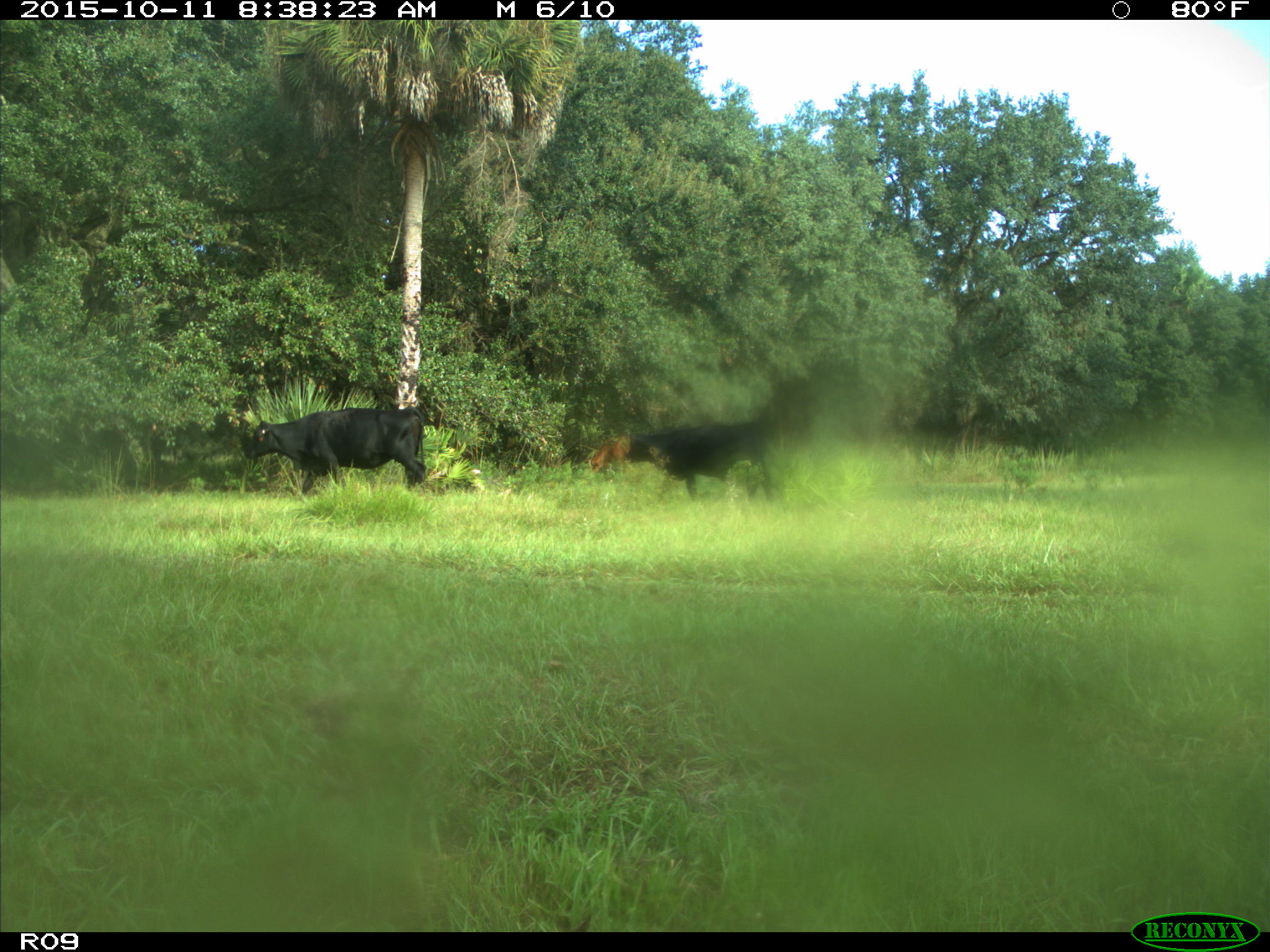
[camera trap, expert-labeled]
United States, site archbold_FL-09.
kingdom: Animalia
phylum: Chordata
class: Mammalia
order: Artiodactyla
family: Bovidae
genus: Bos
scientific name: Bos taurus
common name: domestic cow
Bos taurus (domestic cow).